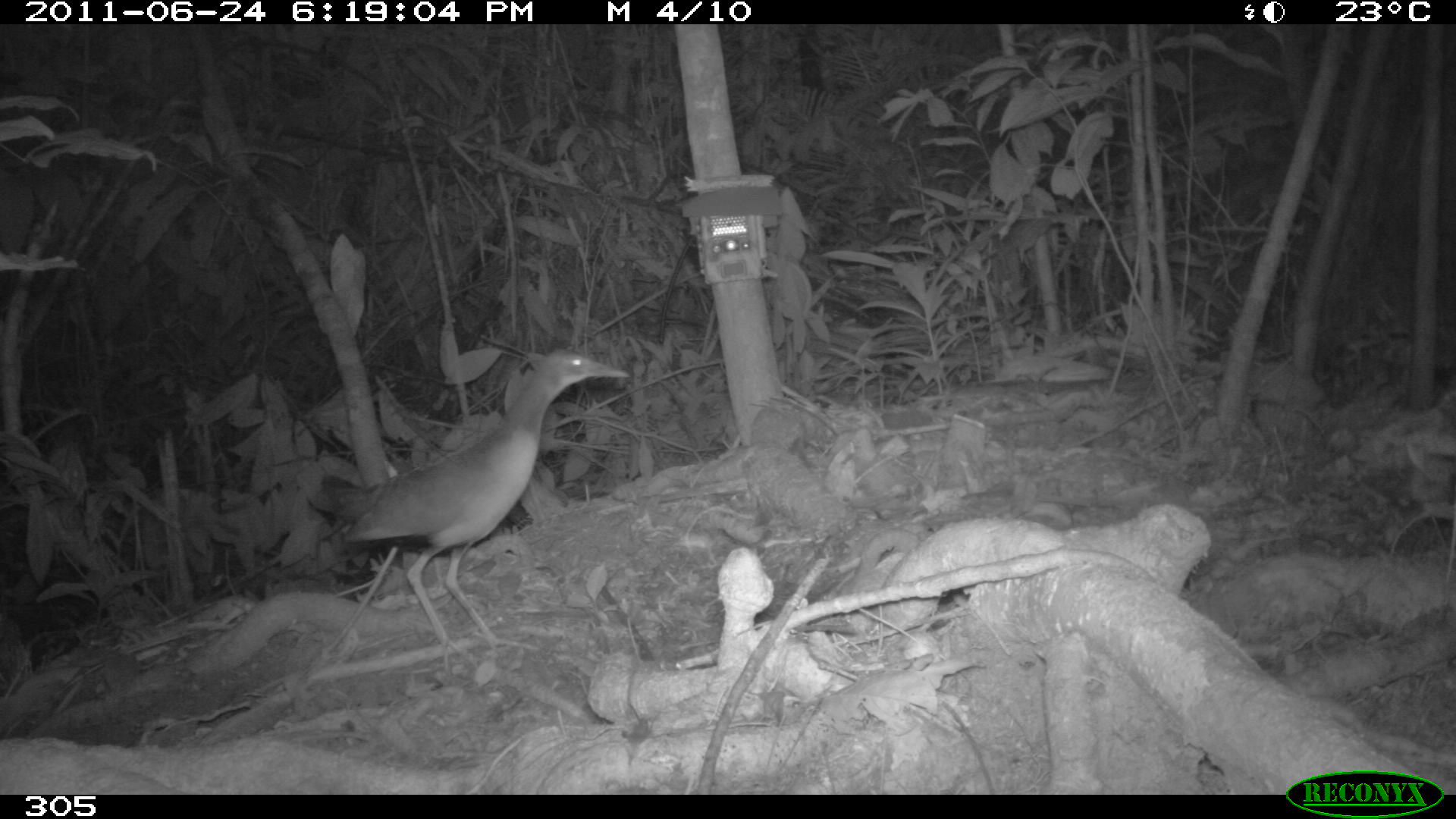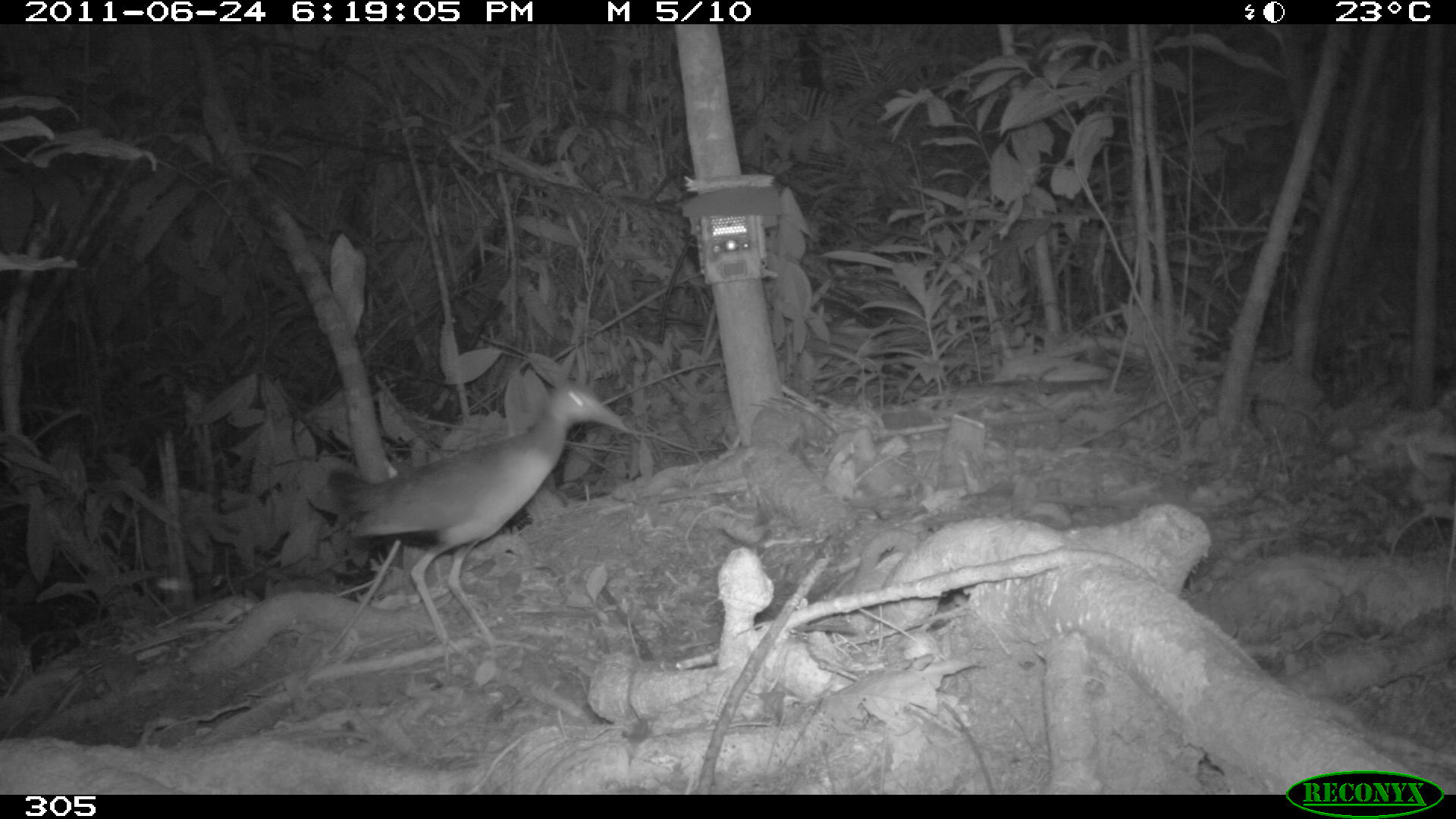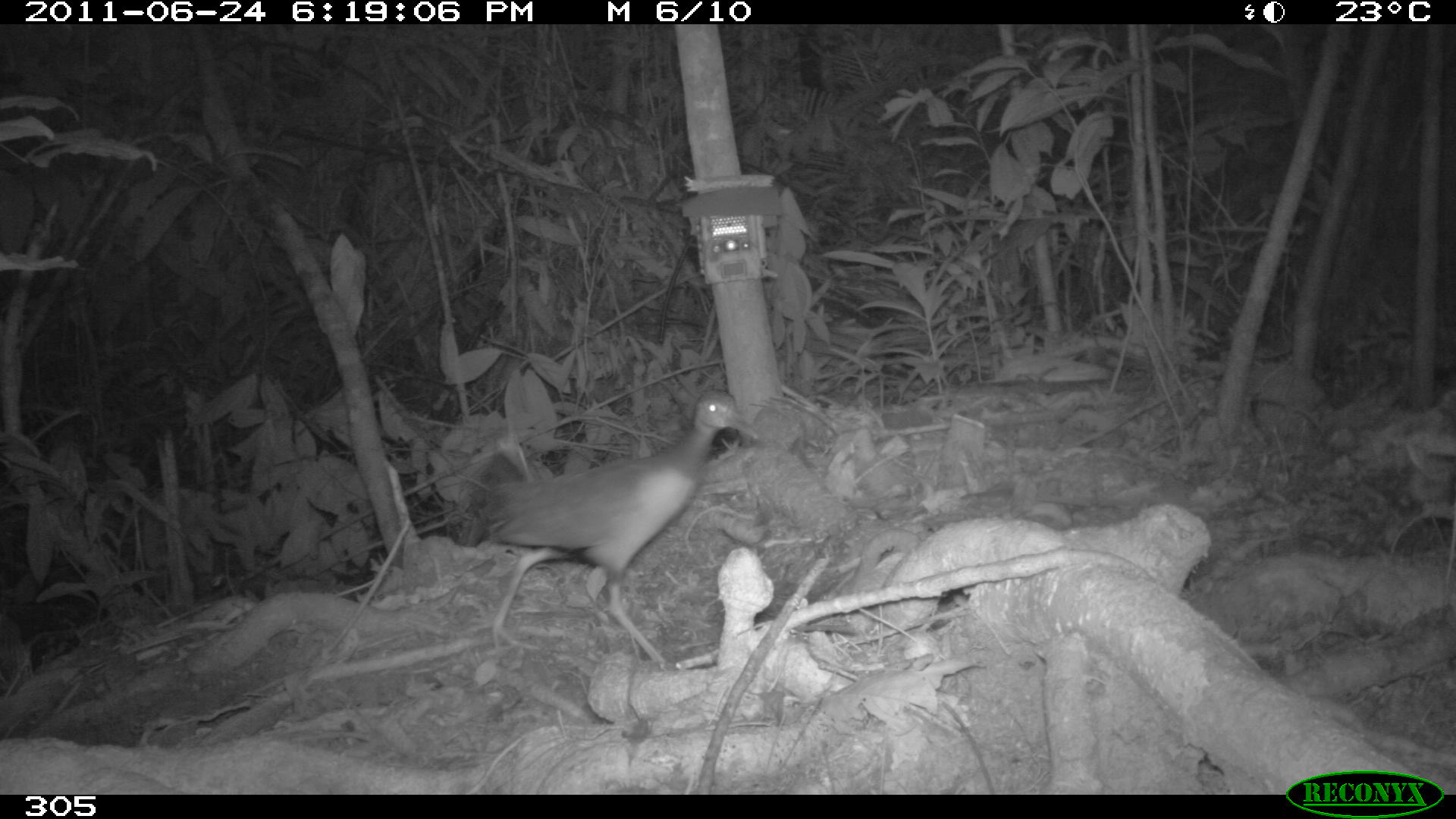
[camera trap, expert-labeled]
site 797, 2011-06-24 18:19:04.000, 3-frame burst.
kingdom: Animalia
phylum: Chordata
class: Aves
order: Gruiformes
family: Rallidae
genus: Aramides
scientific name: Aramides cajaneus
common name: gray-cowled wood-rail